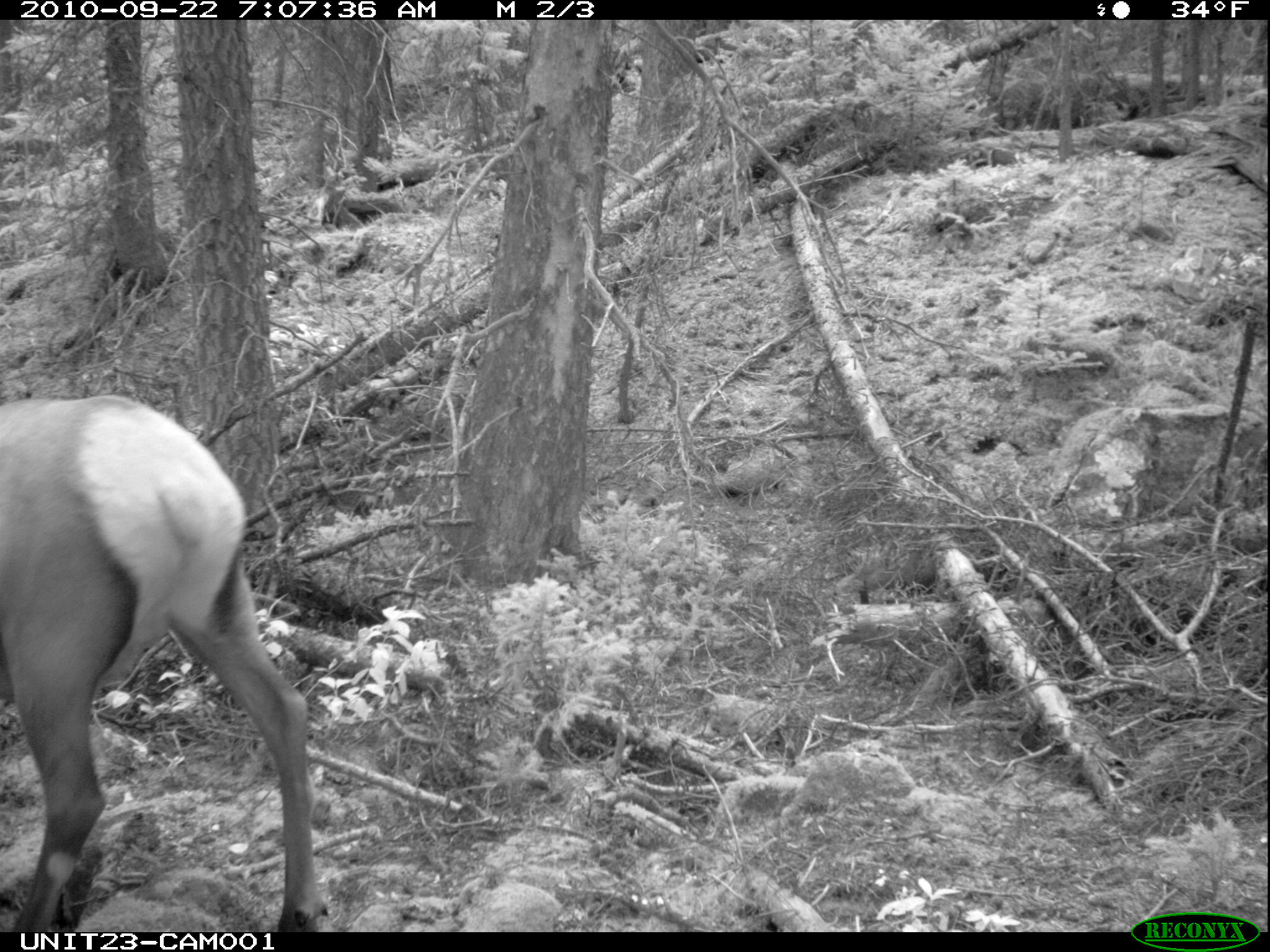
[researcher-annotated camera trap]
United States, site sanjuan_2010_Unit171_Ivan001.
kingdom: Animalia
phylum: Chordata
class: Mammalia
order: Artiodactyla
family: Cervidae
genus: Cervus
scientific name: Cervus elaphus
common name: red deer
Cervus elaphus (red deer).